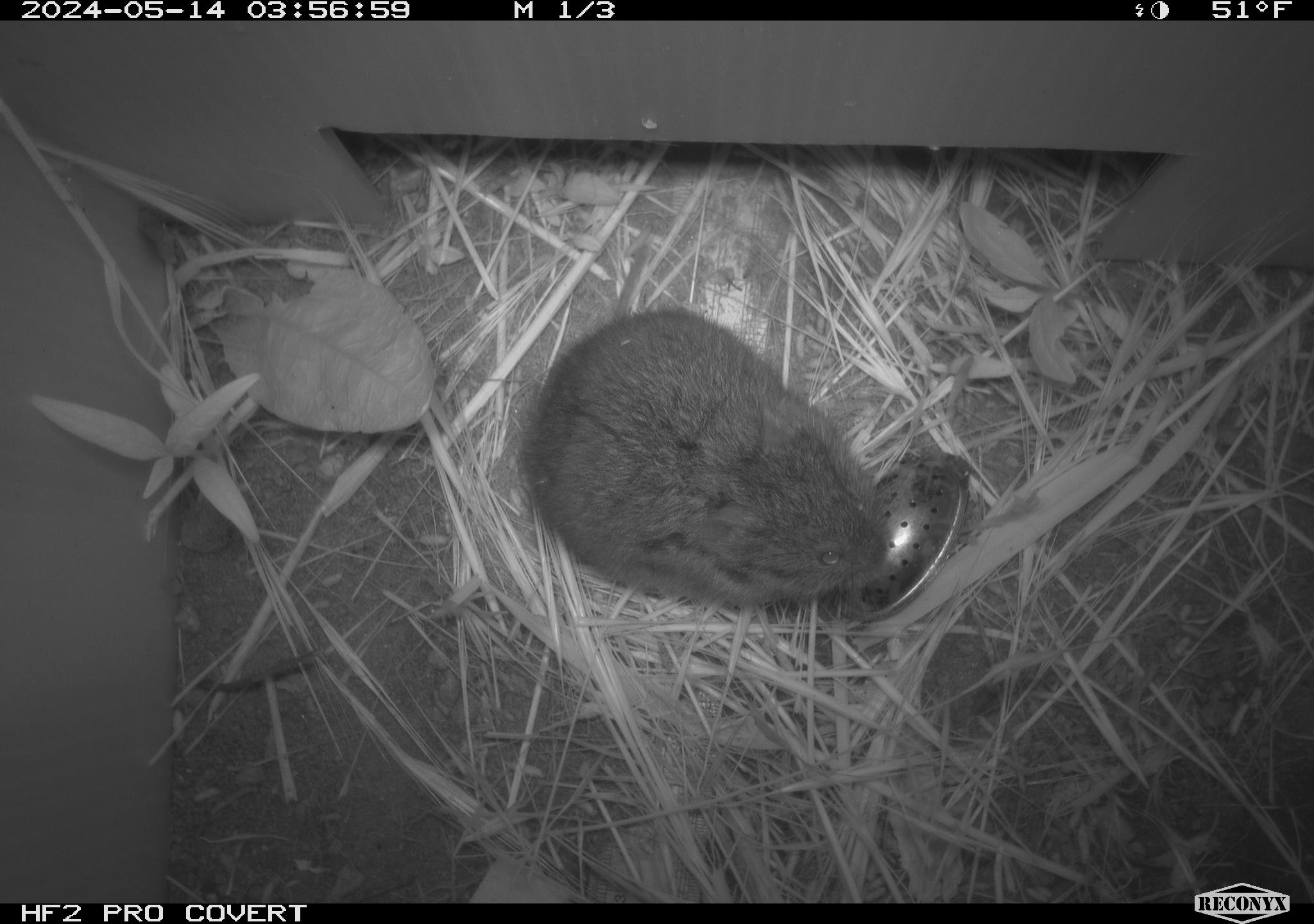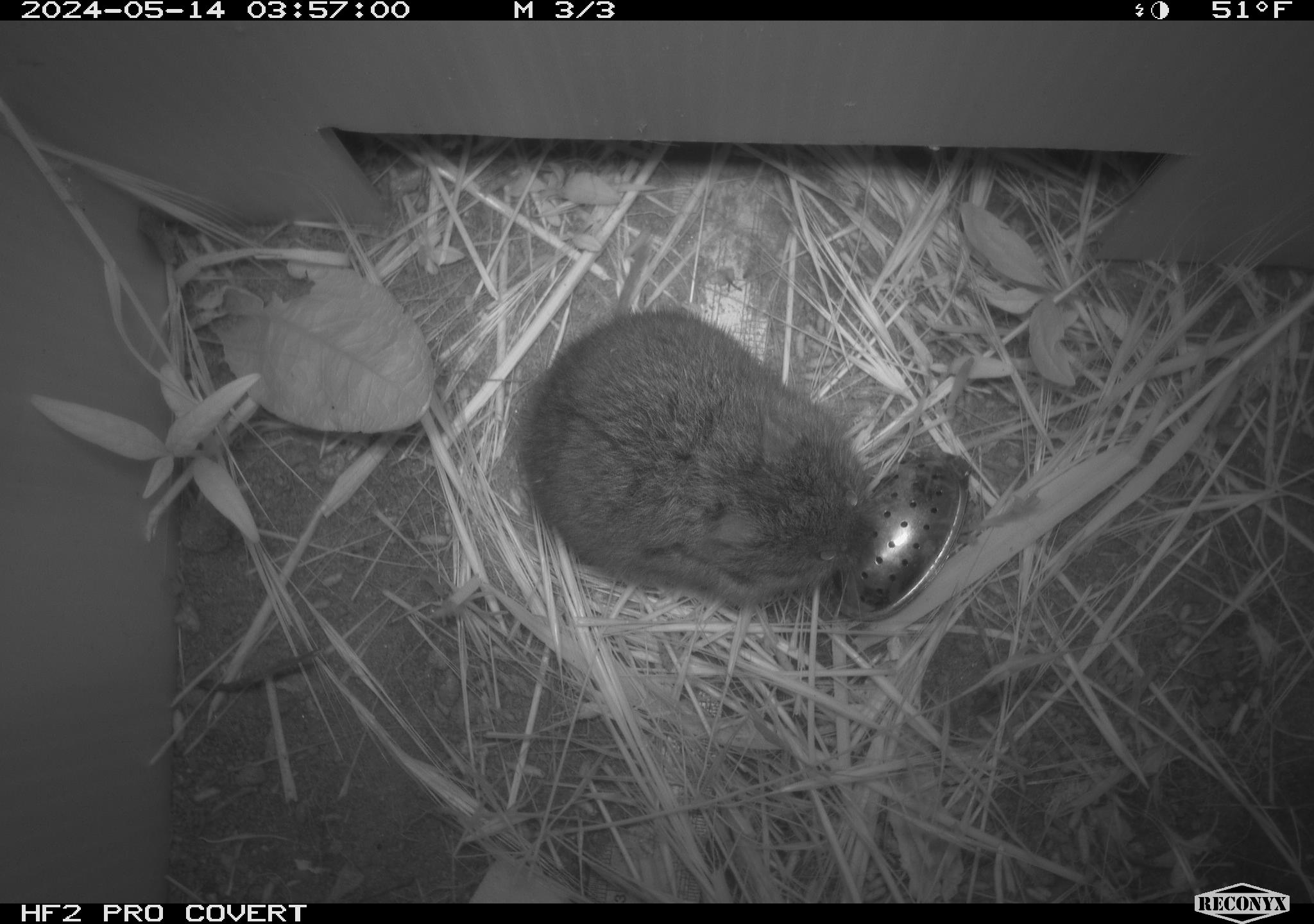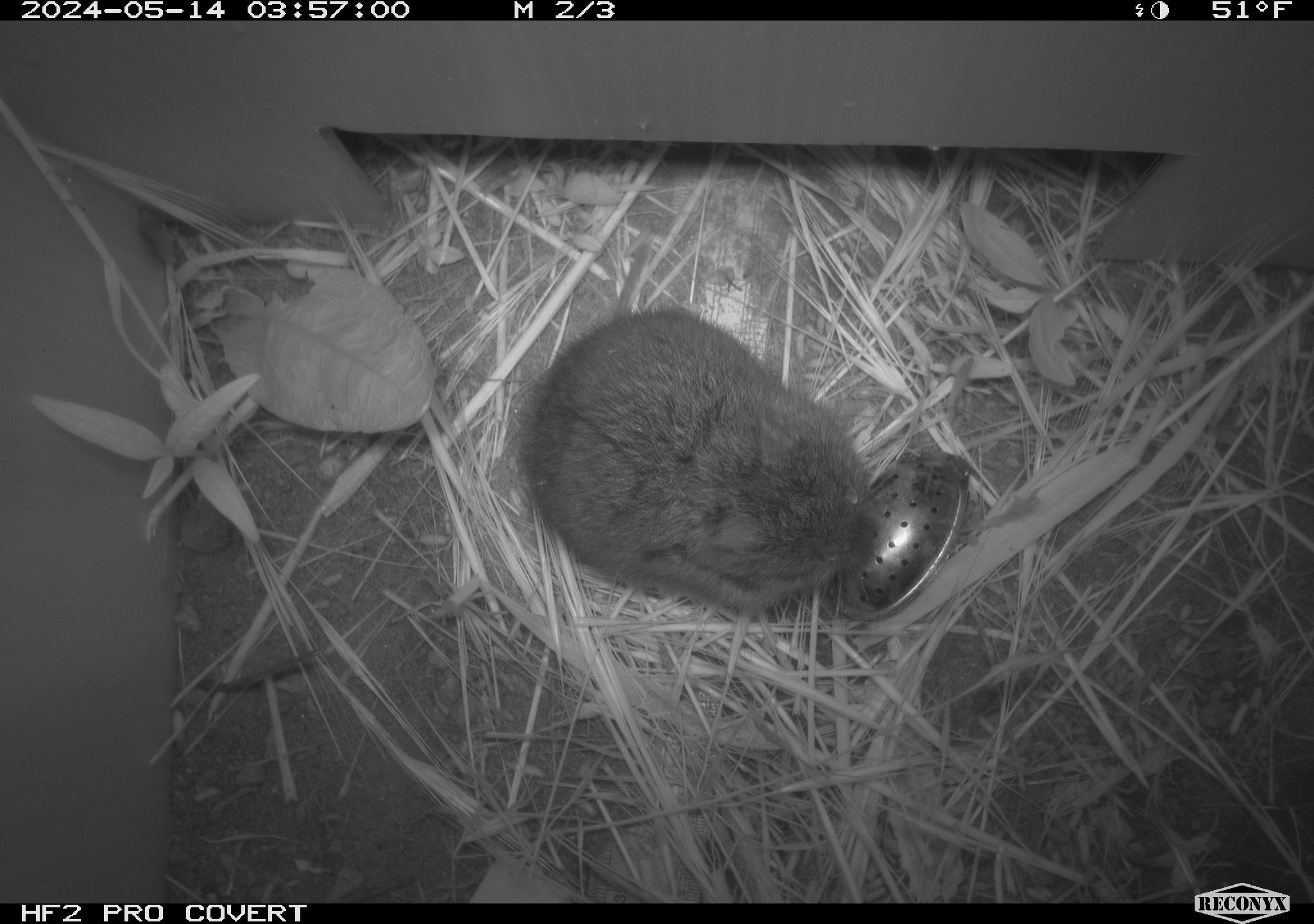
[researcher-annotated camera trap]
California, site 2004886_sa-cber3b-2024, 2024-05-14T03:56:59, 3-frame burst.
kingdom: Animalia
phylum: Chordata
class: Mammalia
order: Rodentia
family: Cricetidae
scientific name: Arvicolinae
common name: voles, lemmings, and muskrats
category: arvicolinae subfamily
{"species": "arvicolinae subfamily (voles, lemmings, and muskrats) (Arvicolinae)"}